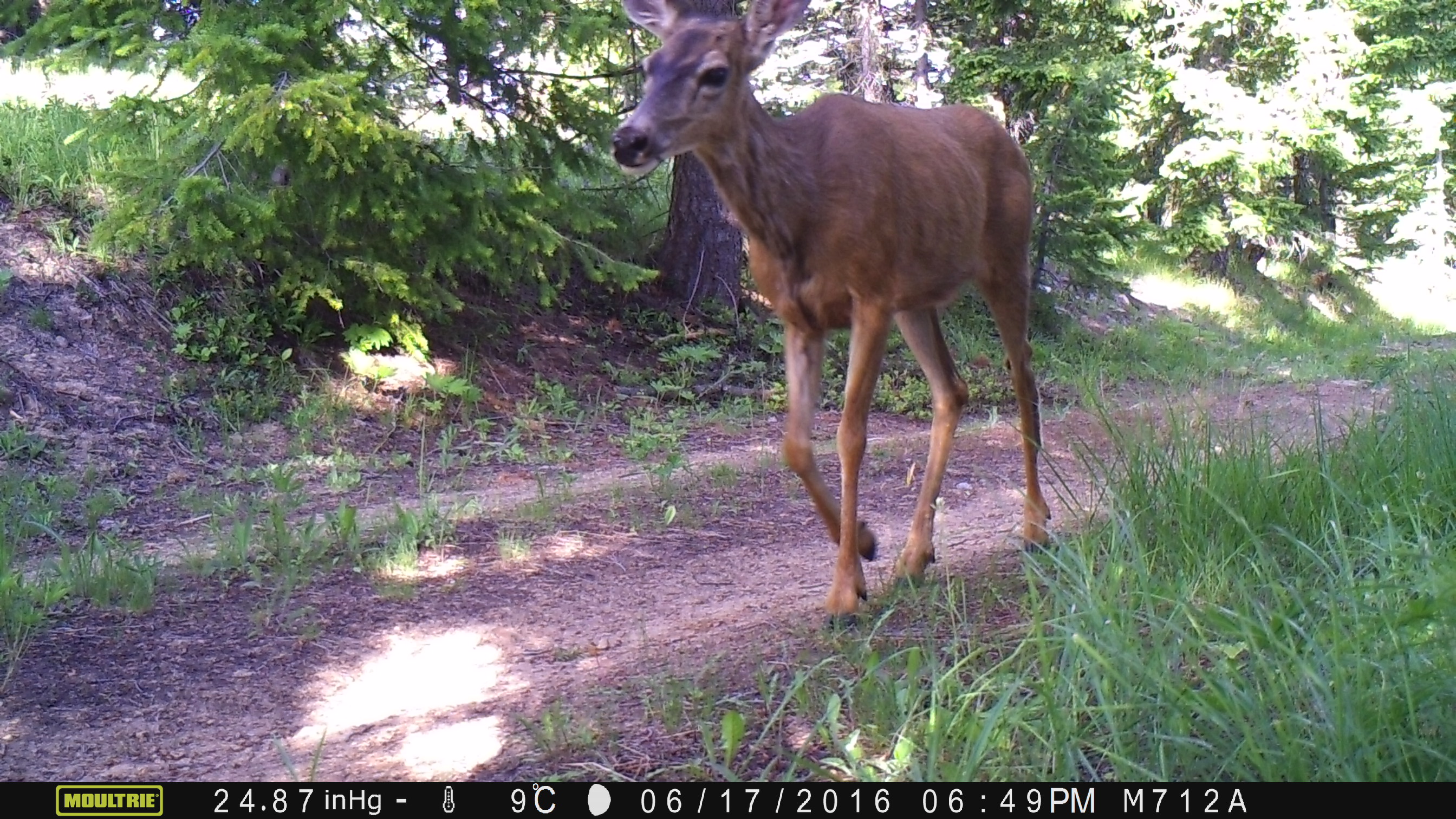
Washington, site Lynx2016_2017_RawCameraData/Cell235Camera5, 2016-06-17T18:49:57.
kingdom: Animalia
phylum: Chordata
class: Mammalia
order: Artiodactyla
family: Cervidae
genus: Odocoileus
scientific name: Odocoileus hemionus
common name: mule deer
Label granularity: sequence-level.